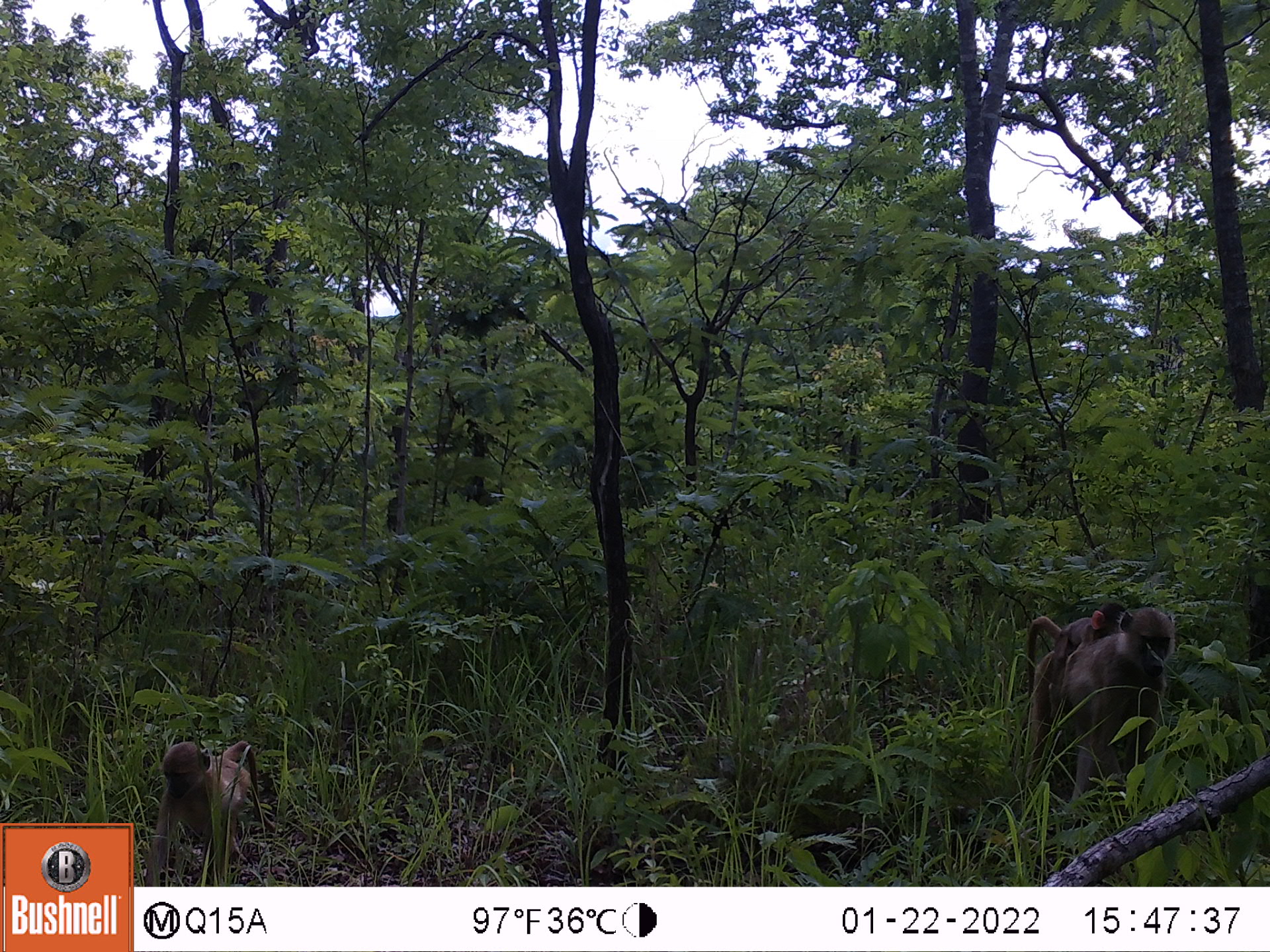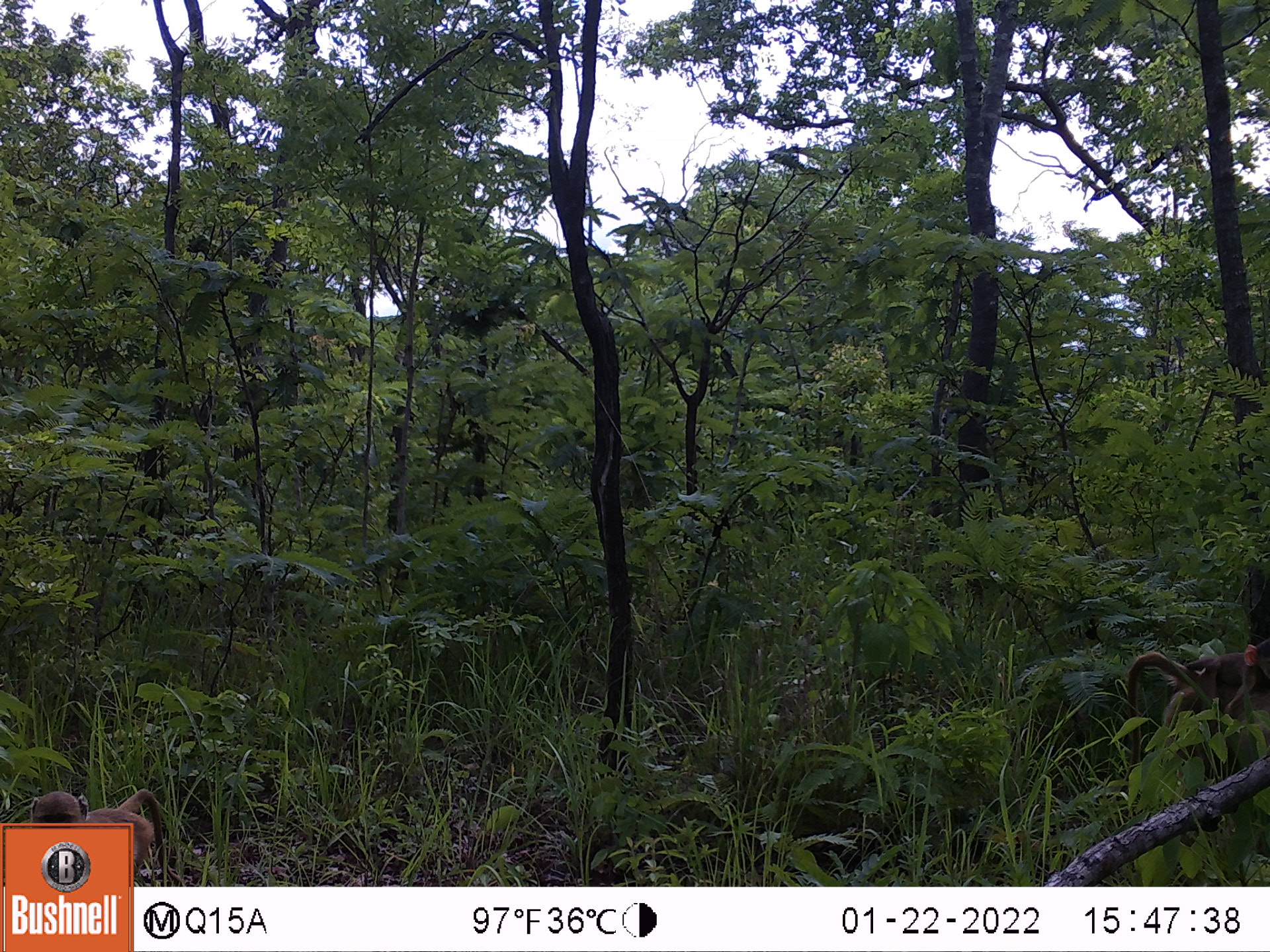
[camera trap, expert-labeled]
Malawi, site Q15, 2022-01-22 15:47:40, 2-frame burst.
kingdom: Animalia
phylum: Chordata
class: Mammalia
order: Primates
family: Cercopithecidae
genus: Papio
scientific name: Papio cynocephalus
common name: yellow baboon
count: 3